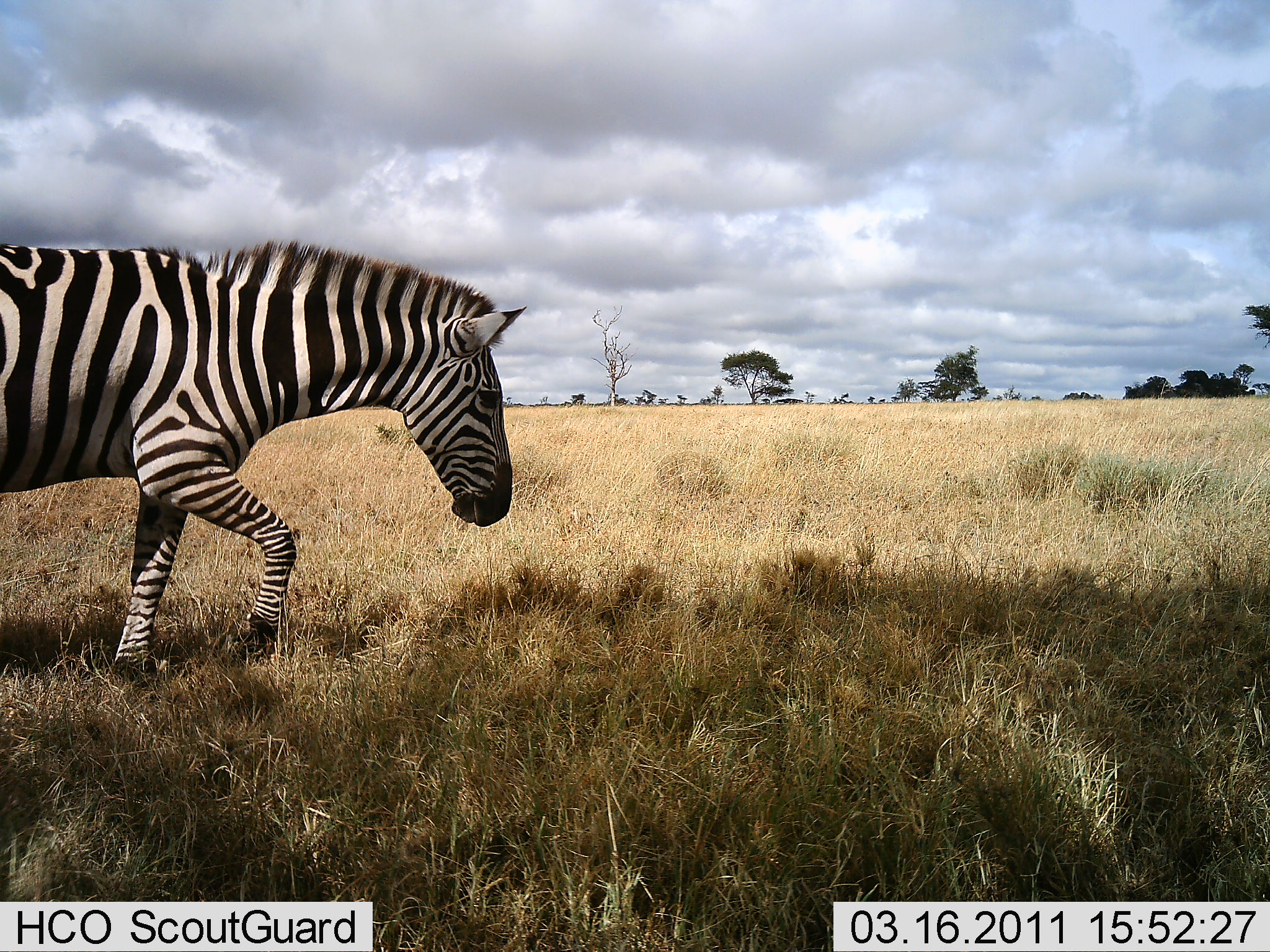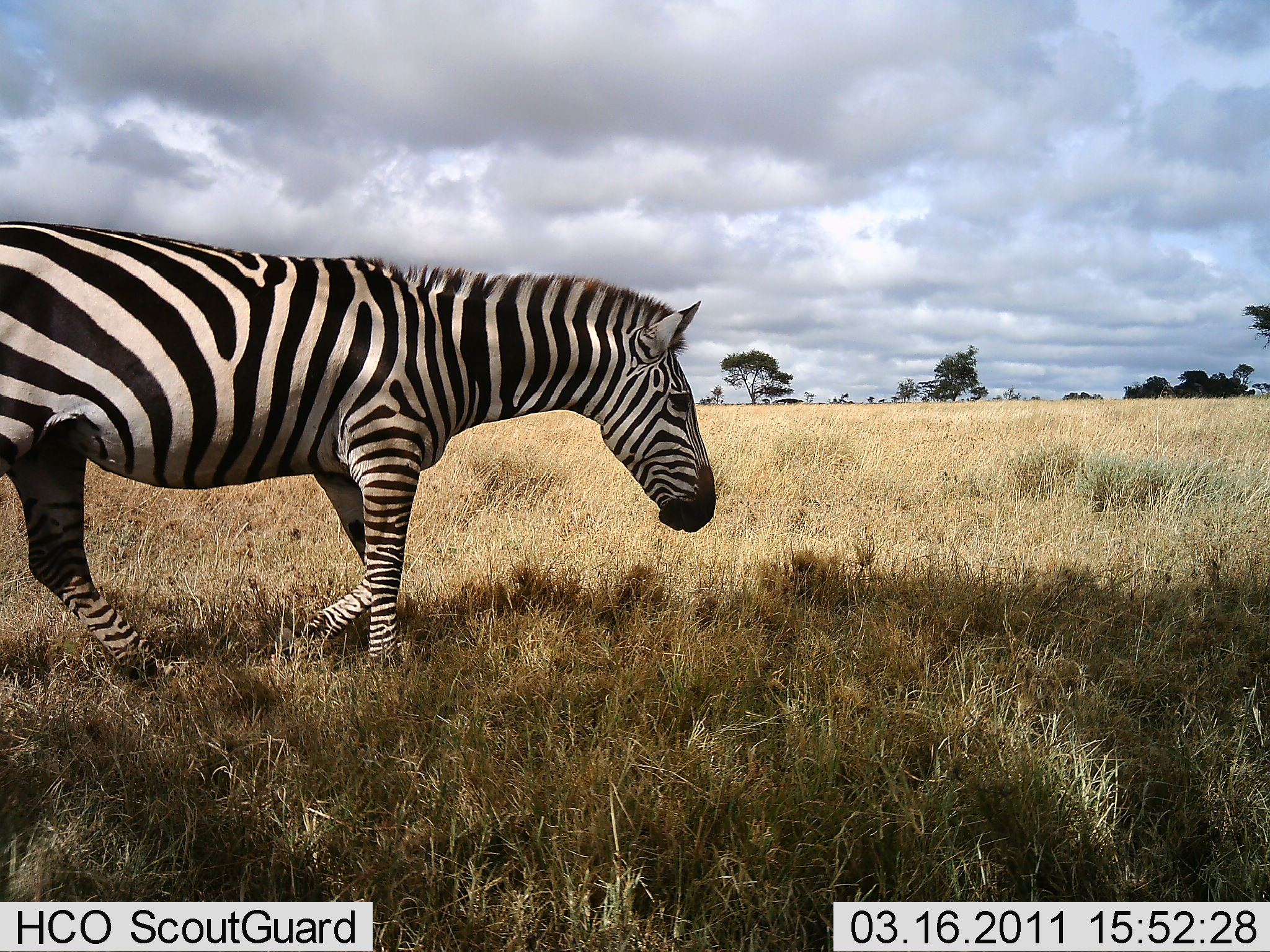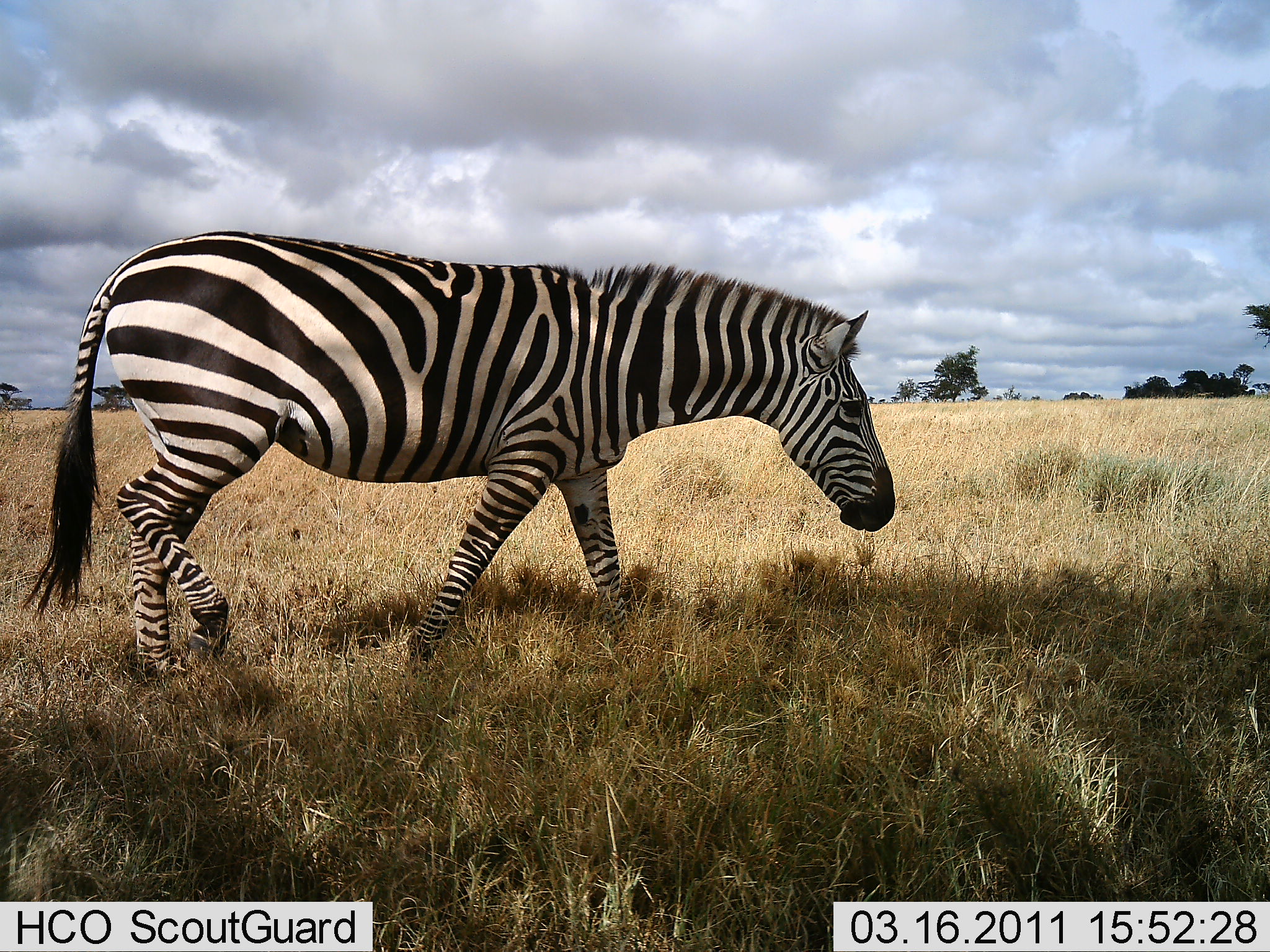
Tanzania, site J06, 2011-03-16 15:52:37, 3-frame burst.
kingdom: Animalia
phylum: Chordata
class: Mammalia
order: Perissodactyla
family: Equidae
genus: Equus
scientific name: Equus quagga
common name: plains zebra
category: zebra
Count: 1.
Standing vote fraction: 0%.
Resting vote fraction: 0%.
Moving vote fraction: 100%.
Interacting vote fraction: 0%.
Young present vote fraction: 0%.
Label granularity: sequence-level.